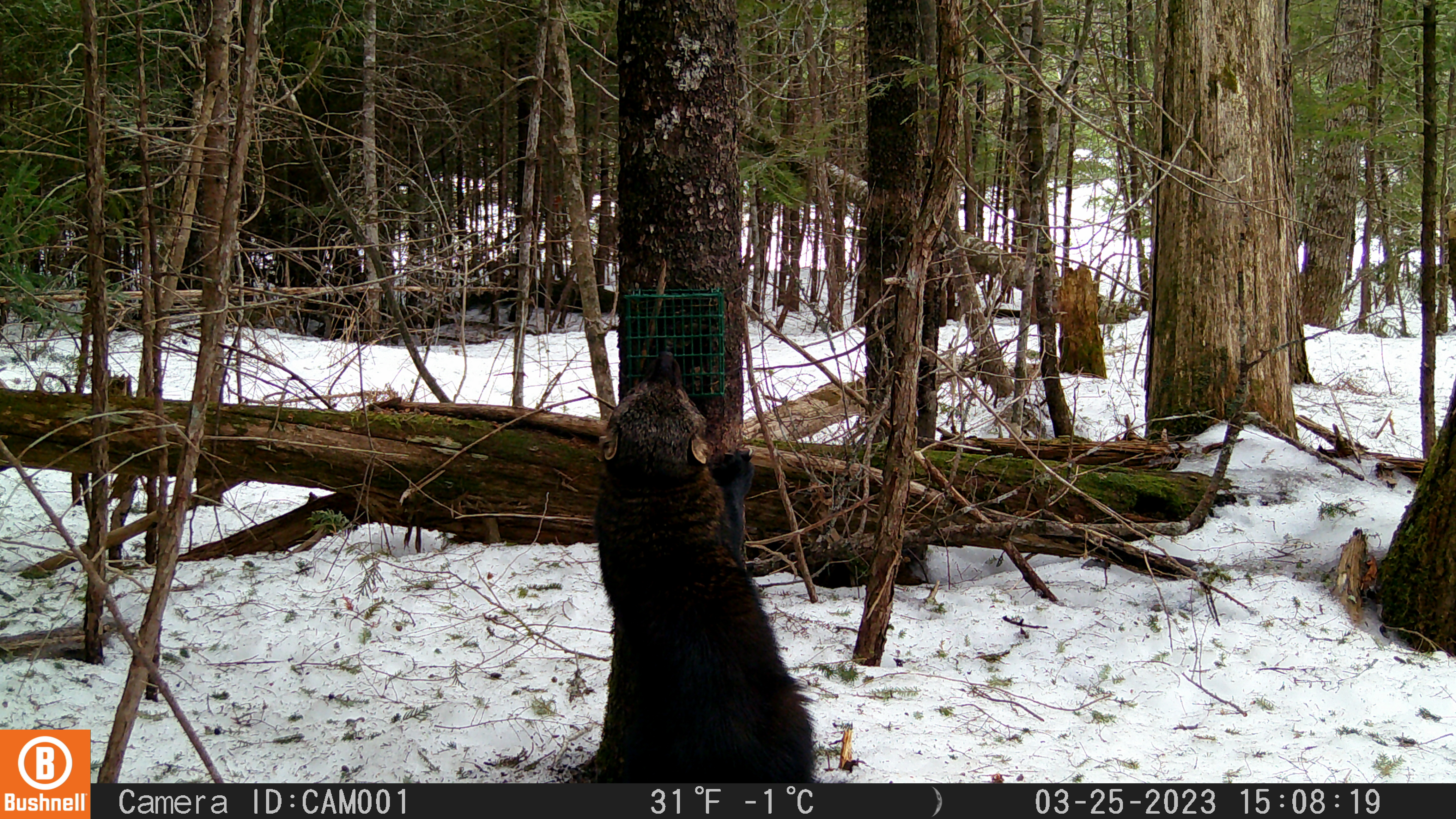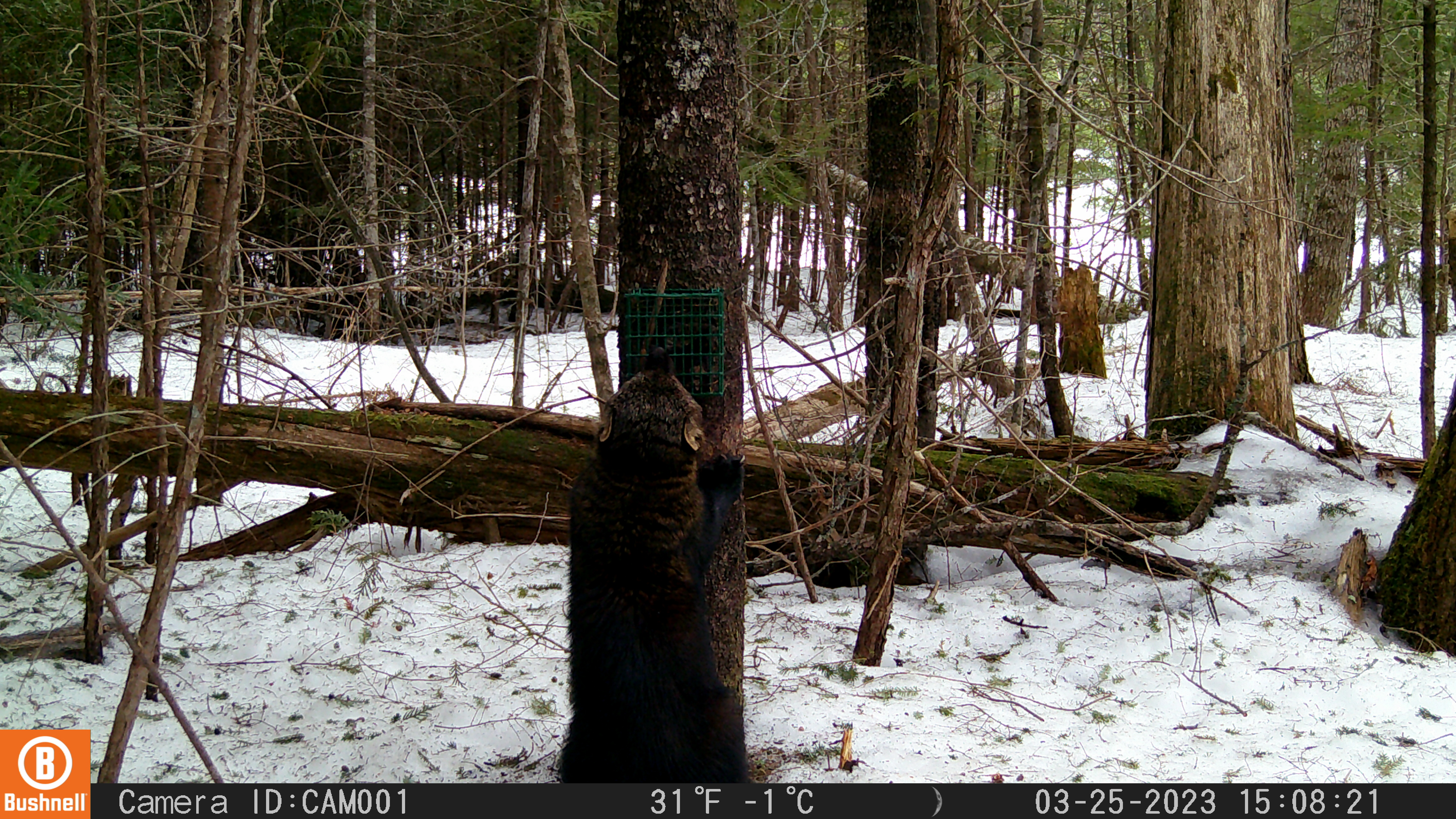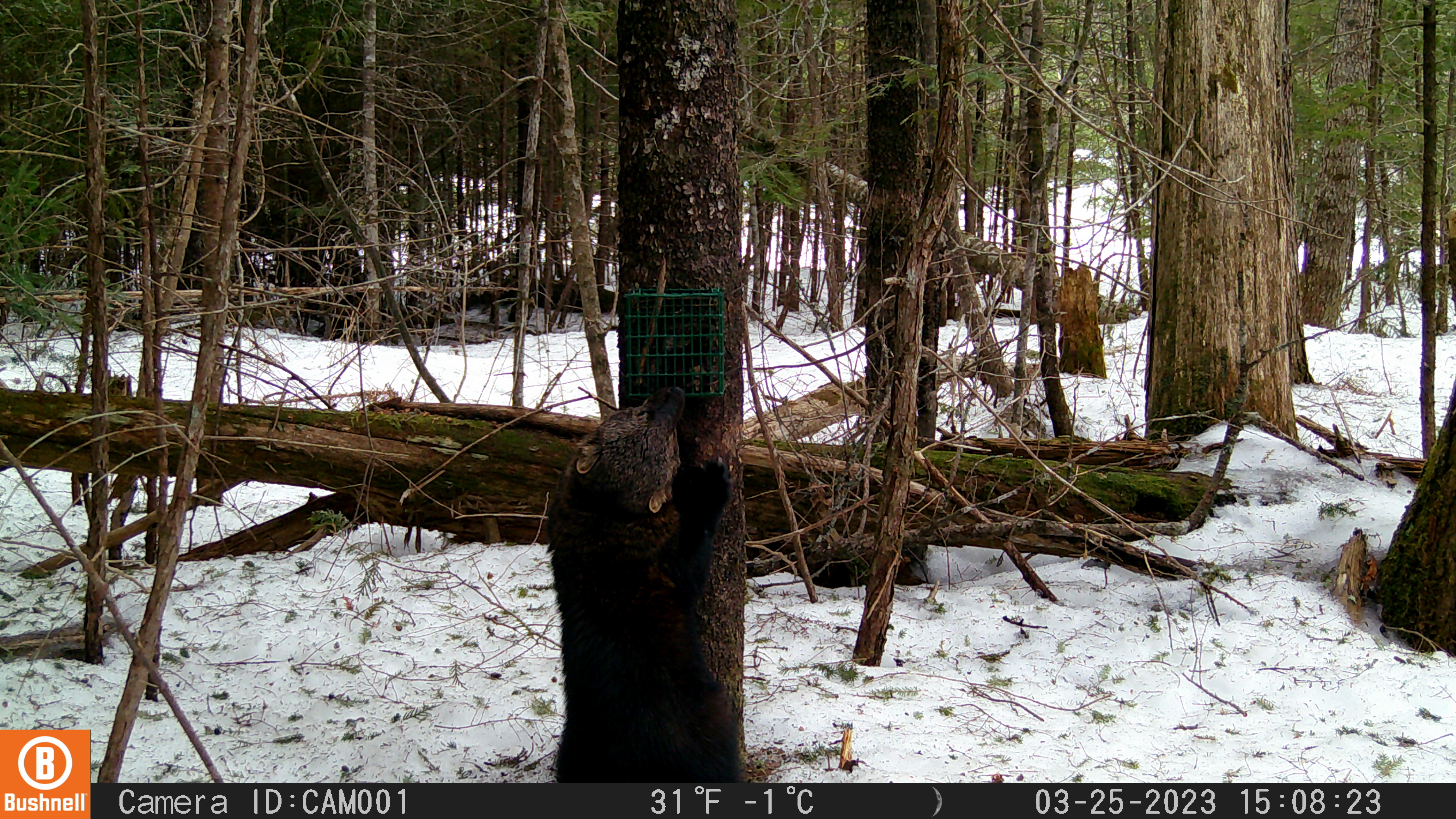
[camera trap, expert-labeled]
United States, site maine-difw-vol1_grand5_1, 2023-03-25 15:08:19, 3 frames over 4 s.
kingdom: Animalia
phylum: Chordata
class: Mammalia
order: Carnivora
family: Mustelidae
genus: Pekania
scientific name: Pekania pennanti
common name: fisher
Fisher (Pekania pennanti).